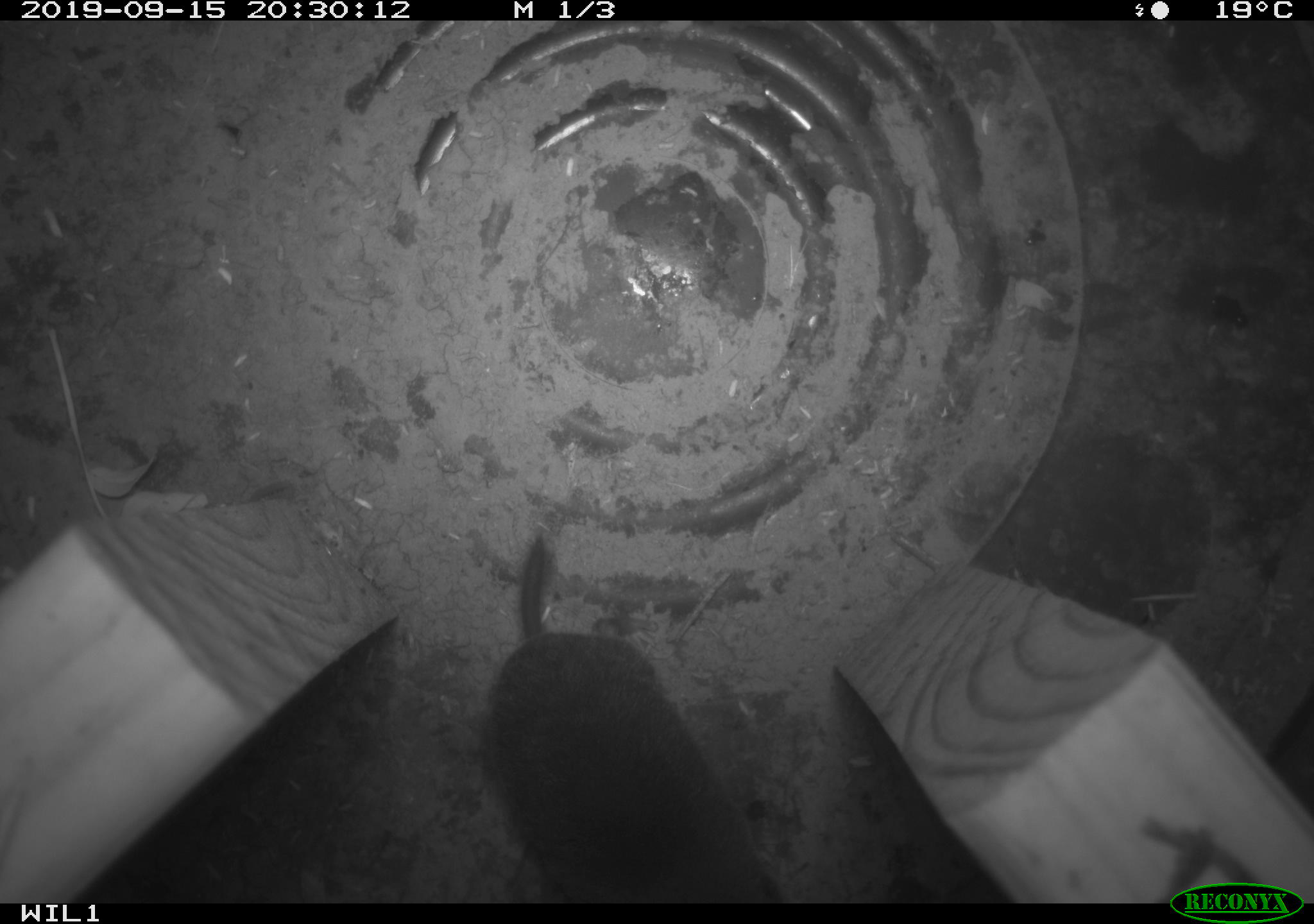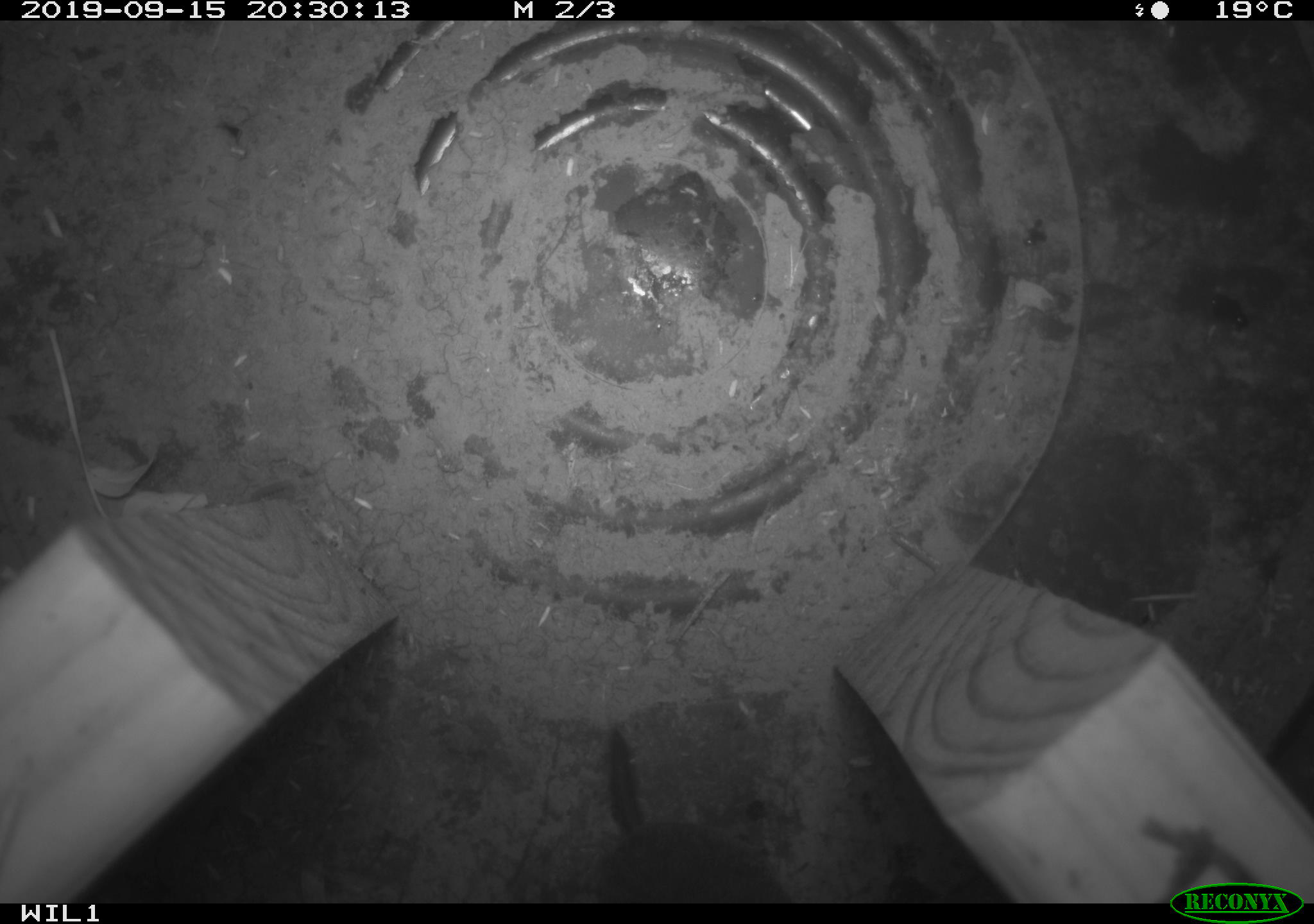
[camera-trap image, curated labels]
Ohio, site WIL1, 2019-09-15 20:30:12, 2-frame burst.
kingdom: Animalia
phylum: Chordata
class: Mammalia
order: Eulipotyphla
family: Soricidae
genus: Blarina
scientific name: Blarina brevicauda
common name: northern short-tailed shrew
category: n. short-tailed shrew